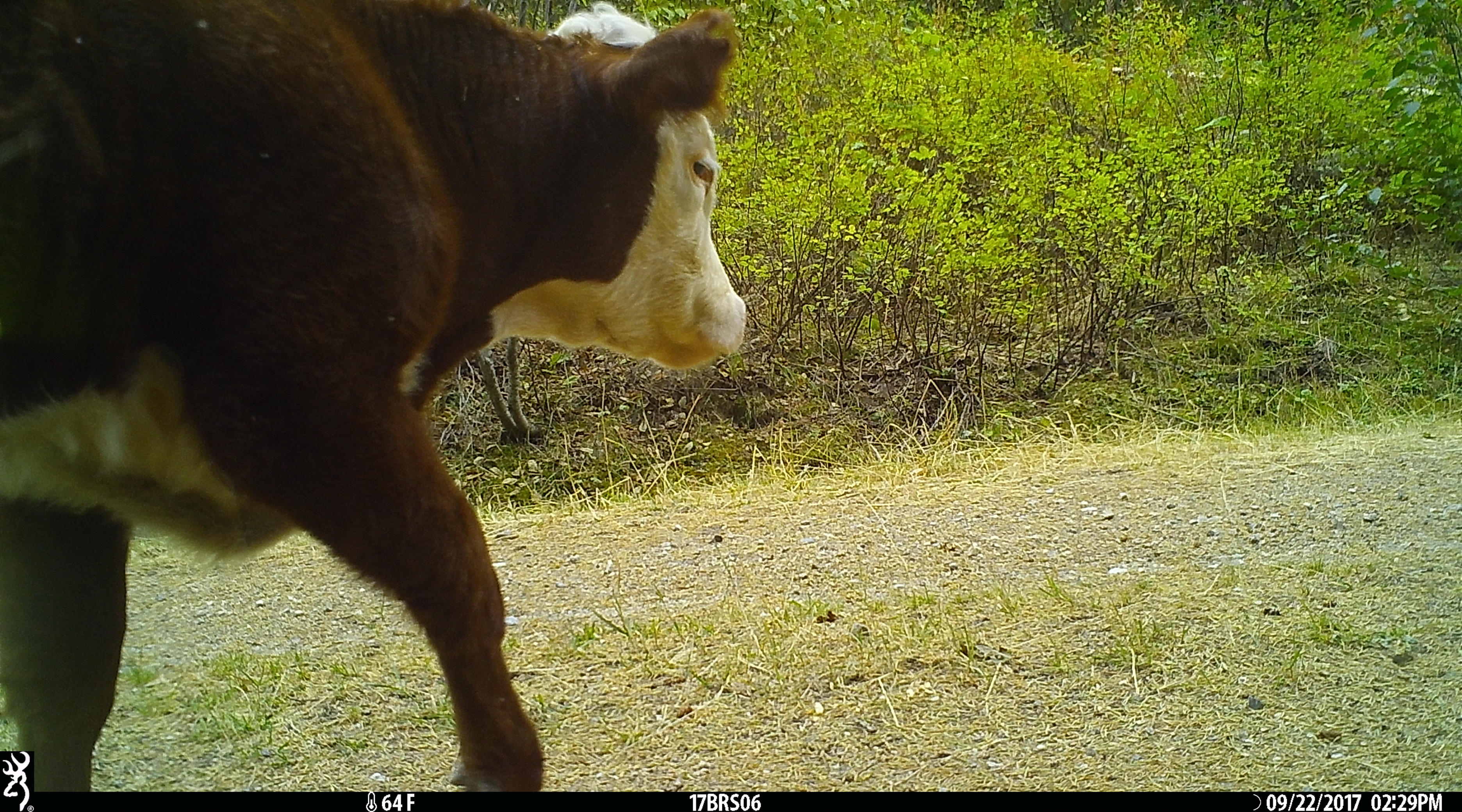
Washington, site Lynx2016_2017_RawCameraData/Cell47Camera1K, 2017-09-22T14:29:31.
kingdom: Animalia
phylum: Chordata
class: Mammalia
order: Artiodactyla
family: Bovidae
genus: Bos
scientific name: Bos taurus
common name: domestic cattle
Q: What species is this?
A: Domestic cattle (Bos taurus).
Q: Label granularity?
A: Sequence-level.